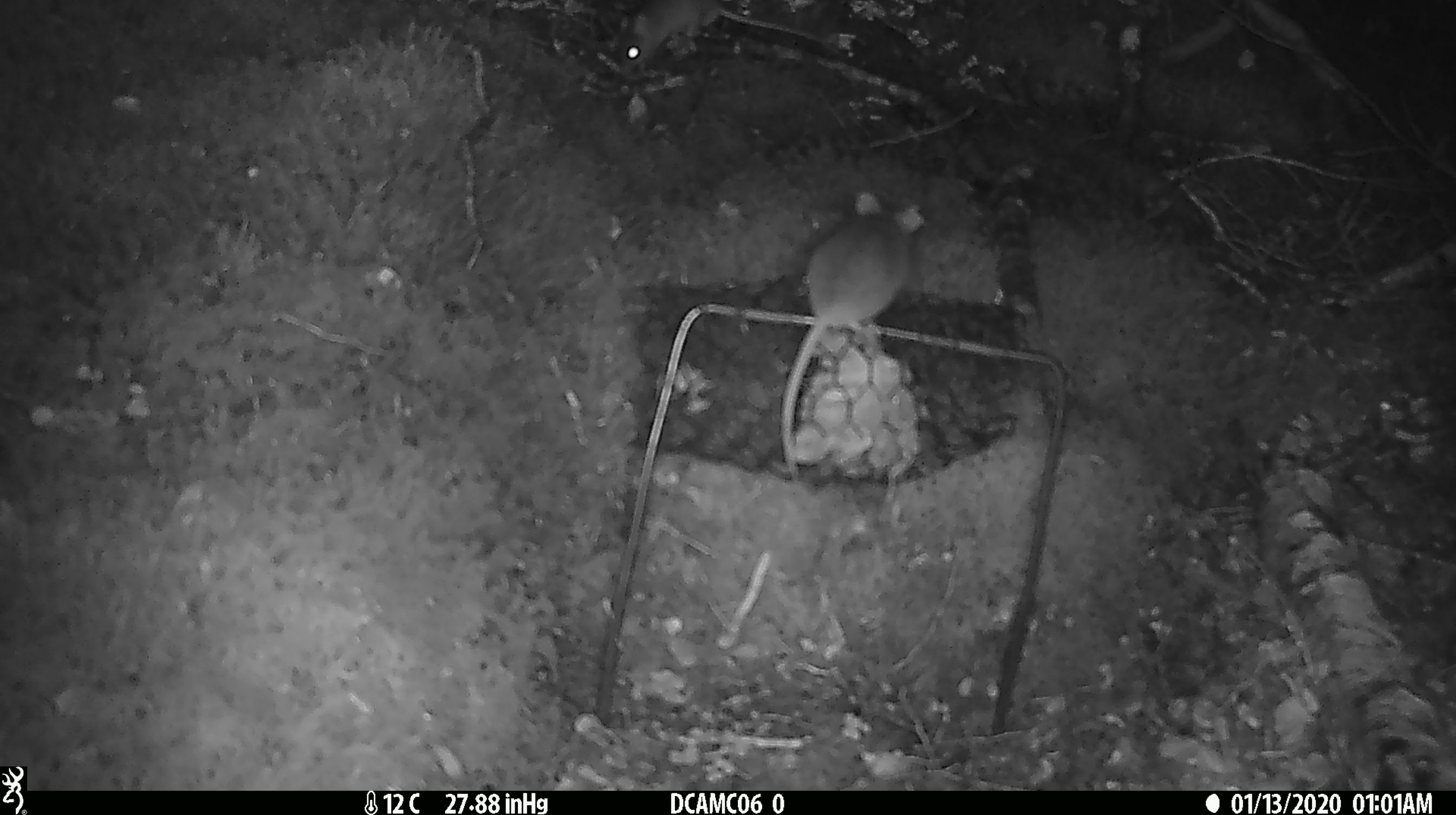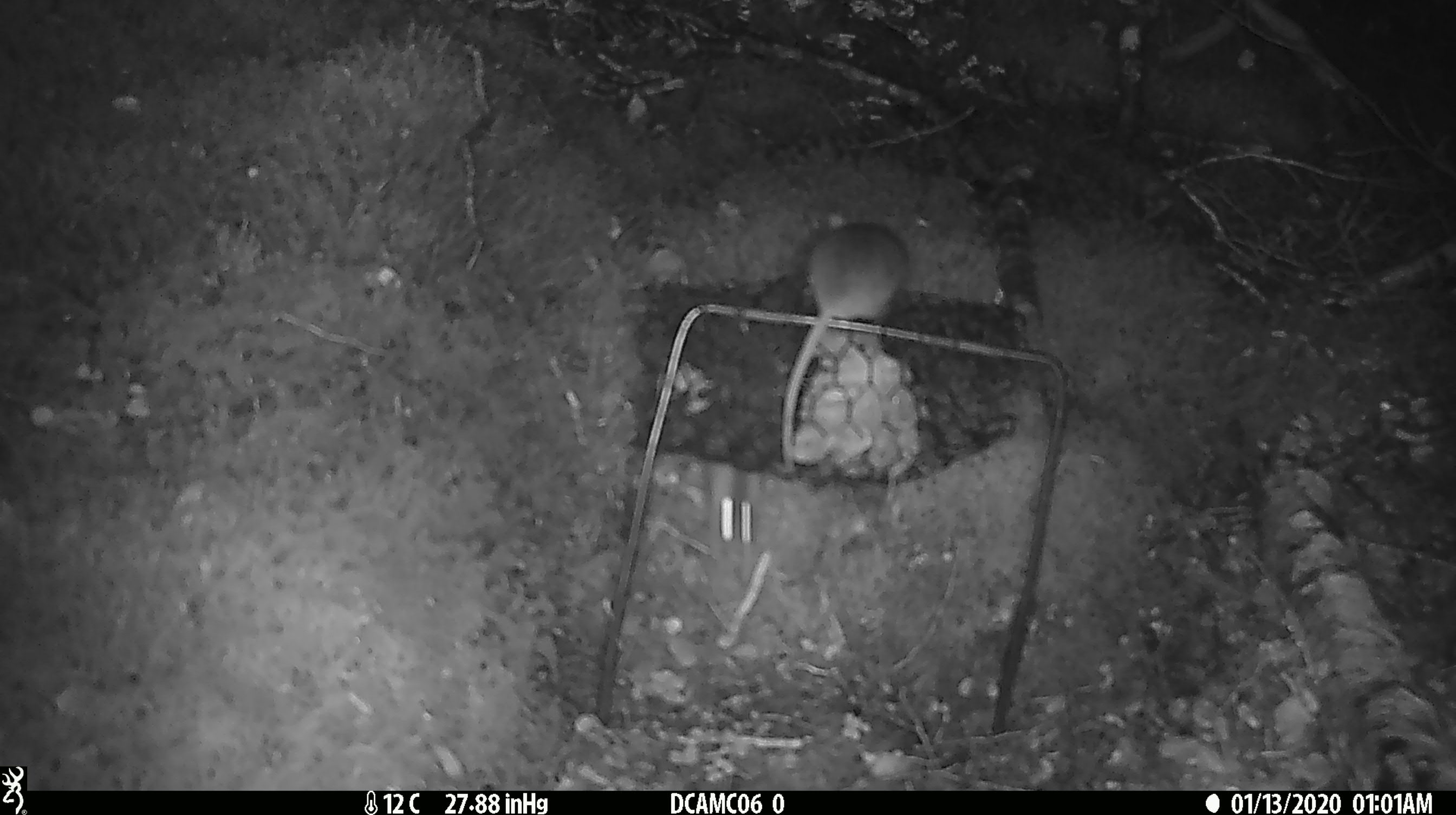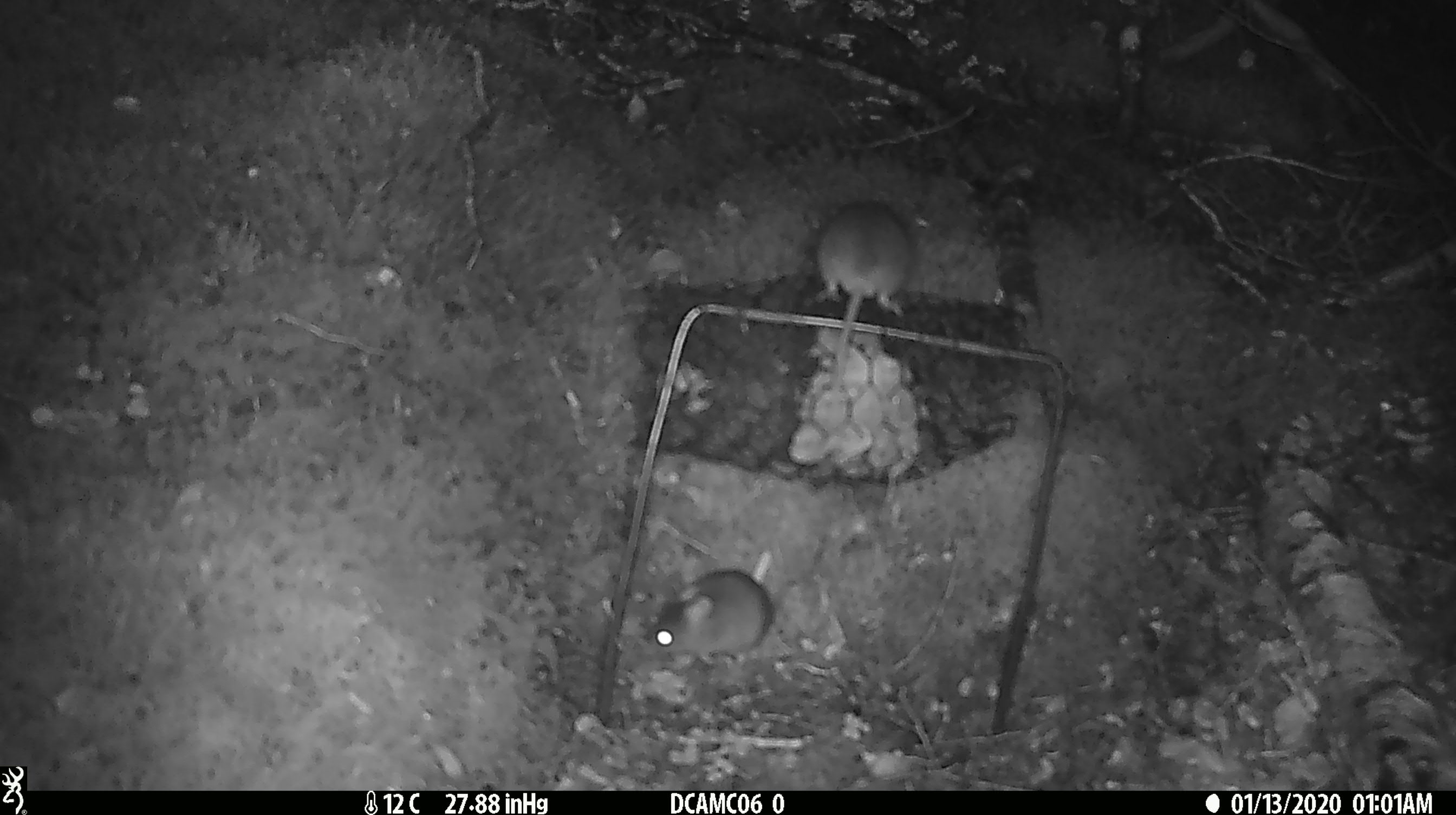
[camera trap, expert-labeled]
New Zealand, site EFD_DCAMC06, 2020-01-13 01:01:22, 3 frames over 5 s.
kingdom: Animalia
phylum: Chordata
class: Mammalia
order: Rodentia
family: Muridae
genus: Mus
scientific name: Mus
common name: mouse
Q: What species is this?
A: Mouse (Mus).